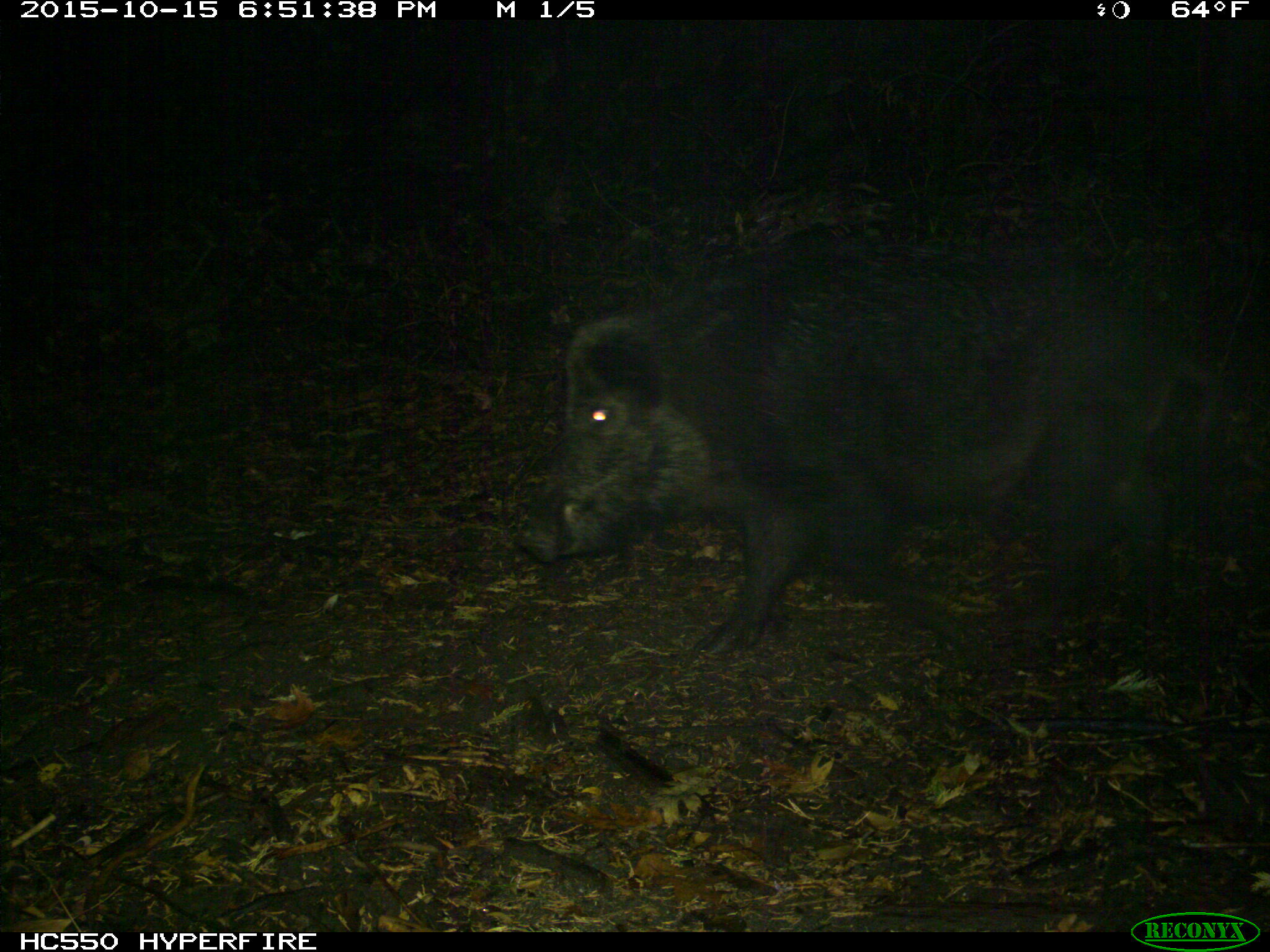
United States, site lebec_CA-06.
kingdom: Animalia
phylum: Chordata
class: Mammalia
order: Artiodactyla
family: Suidae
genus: Sus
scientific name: Sus scrofa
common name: wild boar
Sus scrofa (wild boar).